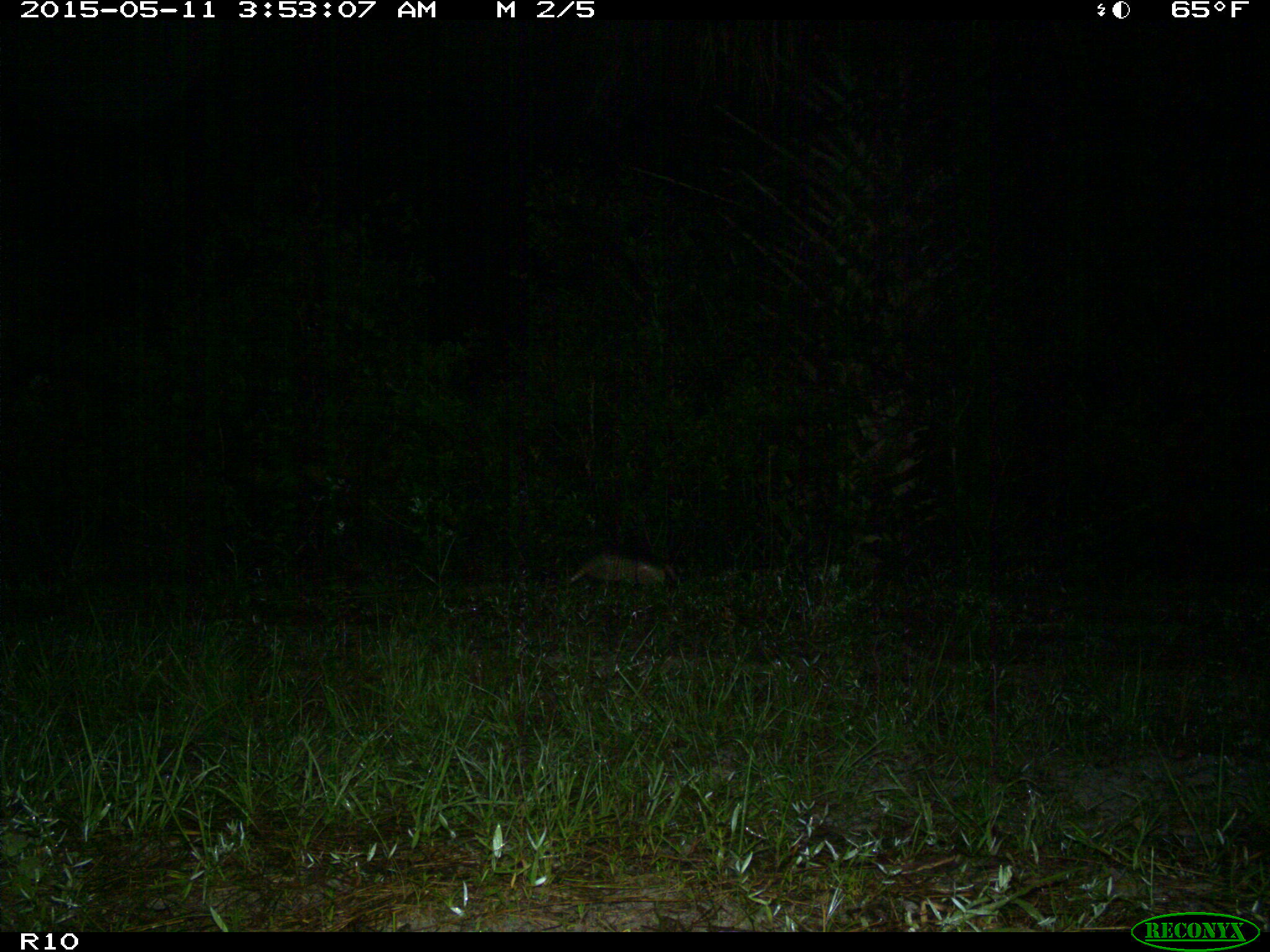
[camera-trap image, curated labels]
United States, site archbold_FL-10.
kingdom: Animalia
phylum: Chordata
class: Mammalia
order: Cingulata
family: Dasypodidae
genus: Dasypus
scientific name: Dasypus novemcinctus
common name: nine-banded armadillo